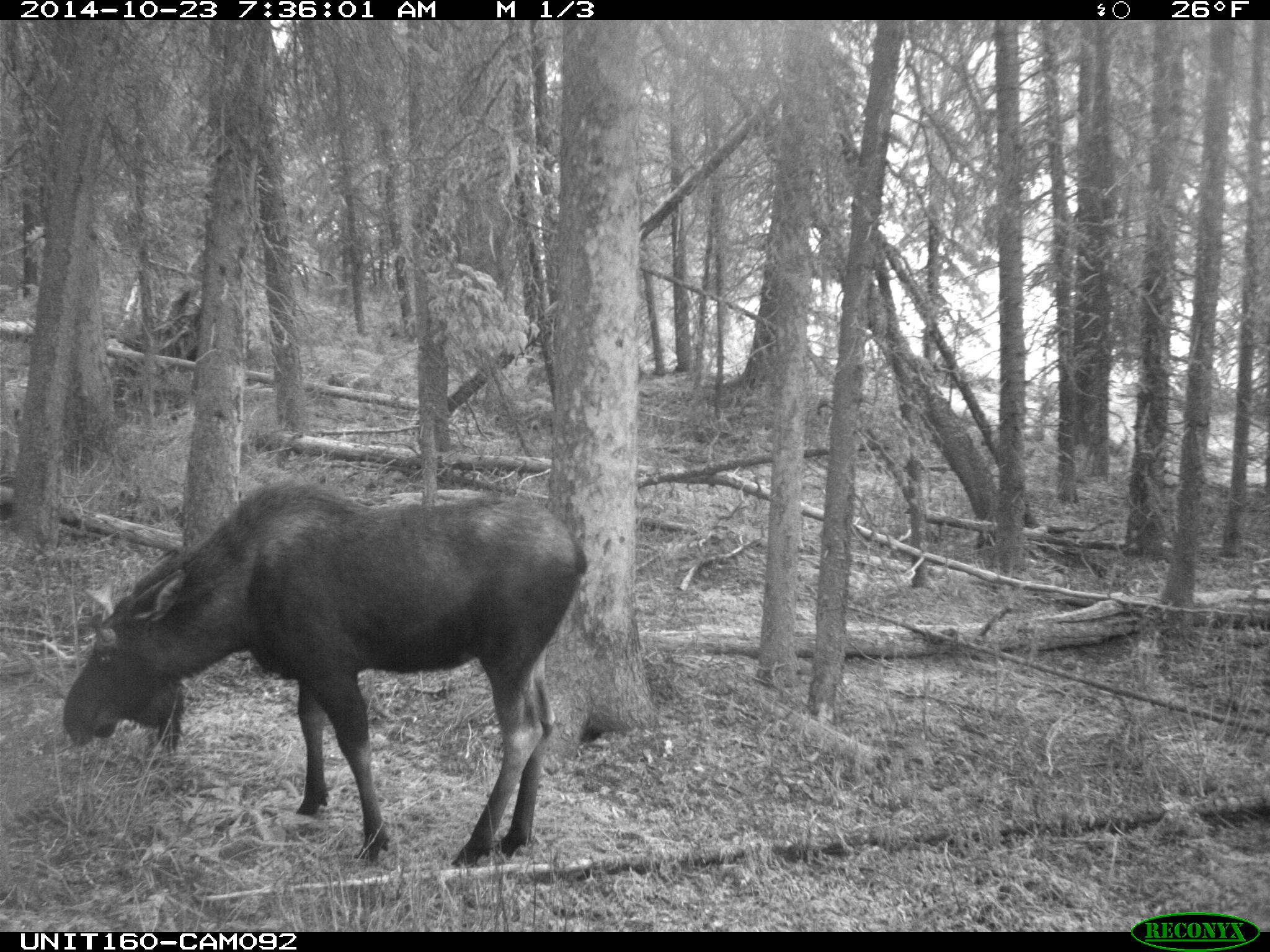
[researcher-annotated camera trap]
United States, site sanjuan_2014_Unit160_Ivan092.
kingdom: Animalia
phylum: Chordata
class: Mammalia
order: Artiodactyla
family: Cervidae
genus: Alces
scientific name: Alces alces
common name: moose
Alces alces (moose).